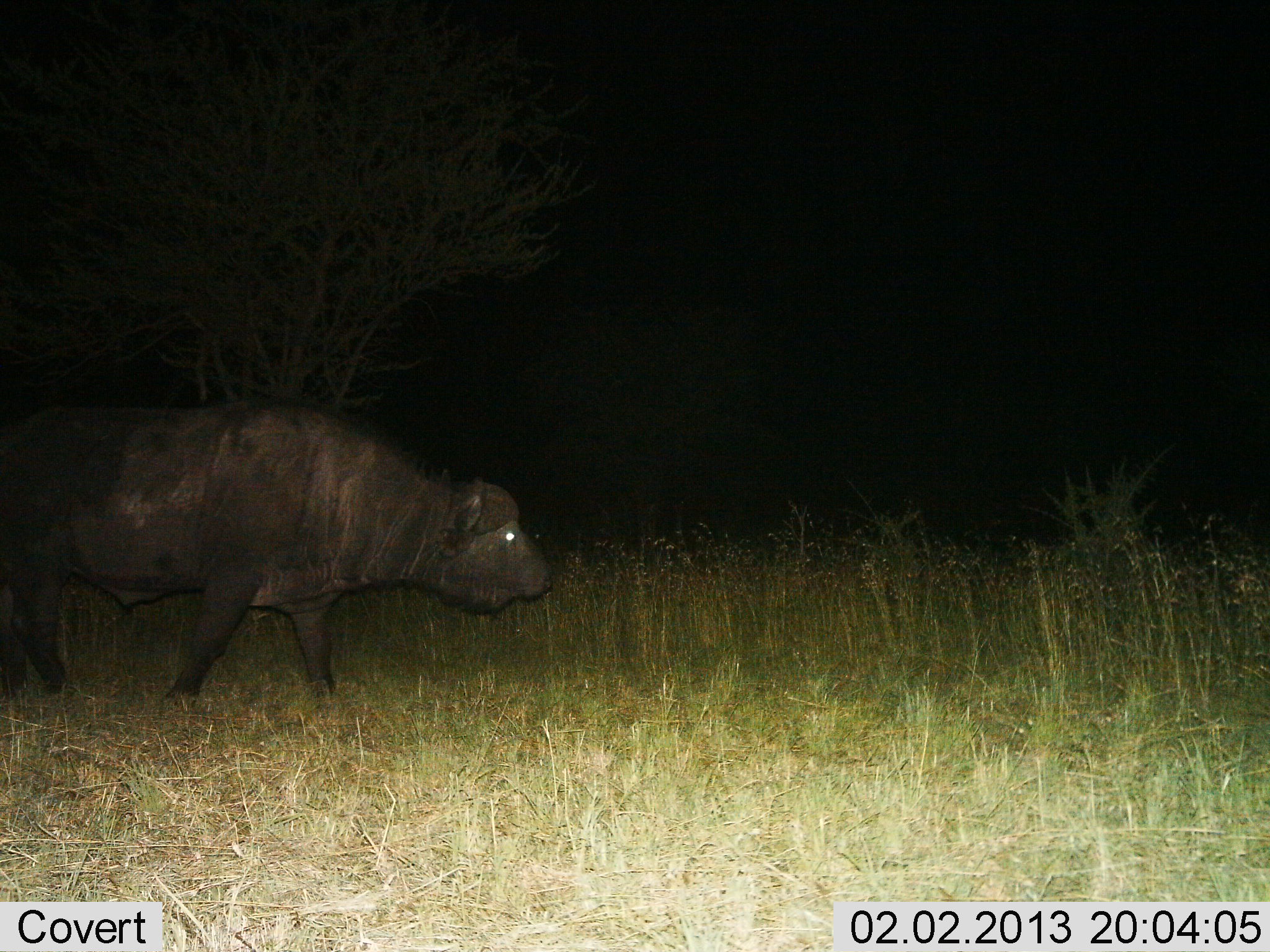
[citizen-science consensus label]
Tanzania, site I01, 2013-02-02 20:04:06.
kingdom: Animalia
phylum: Chordata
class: Mammalia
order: Artiodactyla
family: Bovidae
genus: Syncerus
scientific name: Syncerus caffer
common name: cape buffalo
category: buffalo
Buffalo (cape buffalo) (Syncerus caffer), count 1. Behavior (volunteer vote fractions): standing 13%, resting 0%, moving 90%, interacting 0%. Young present (vote fraction): 3%. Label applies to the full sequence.